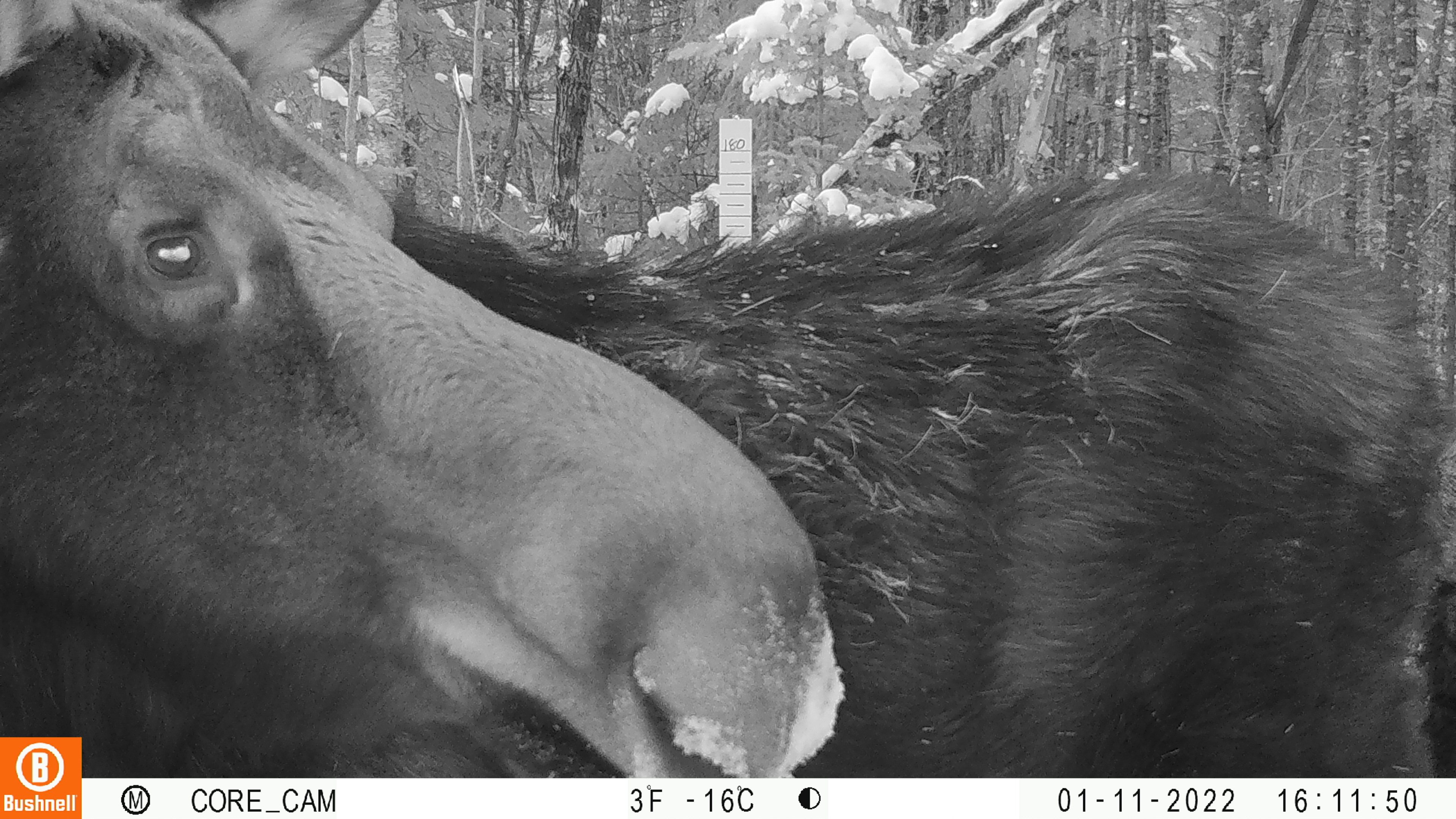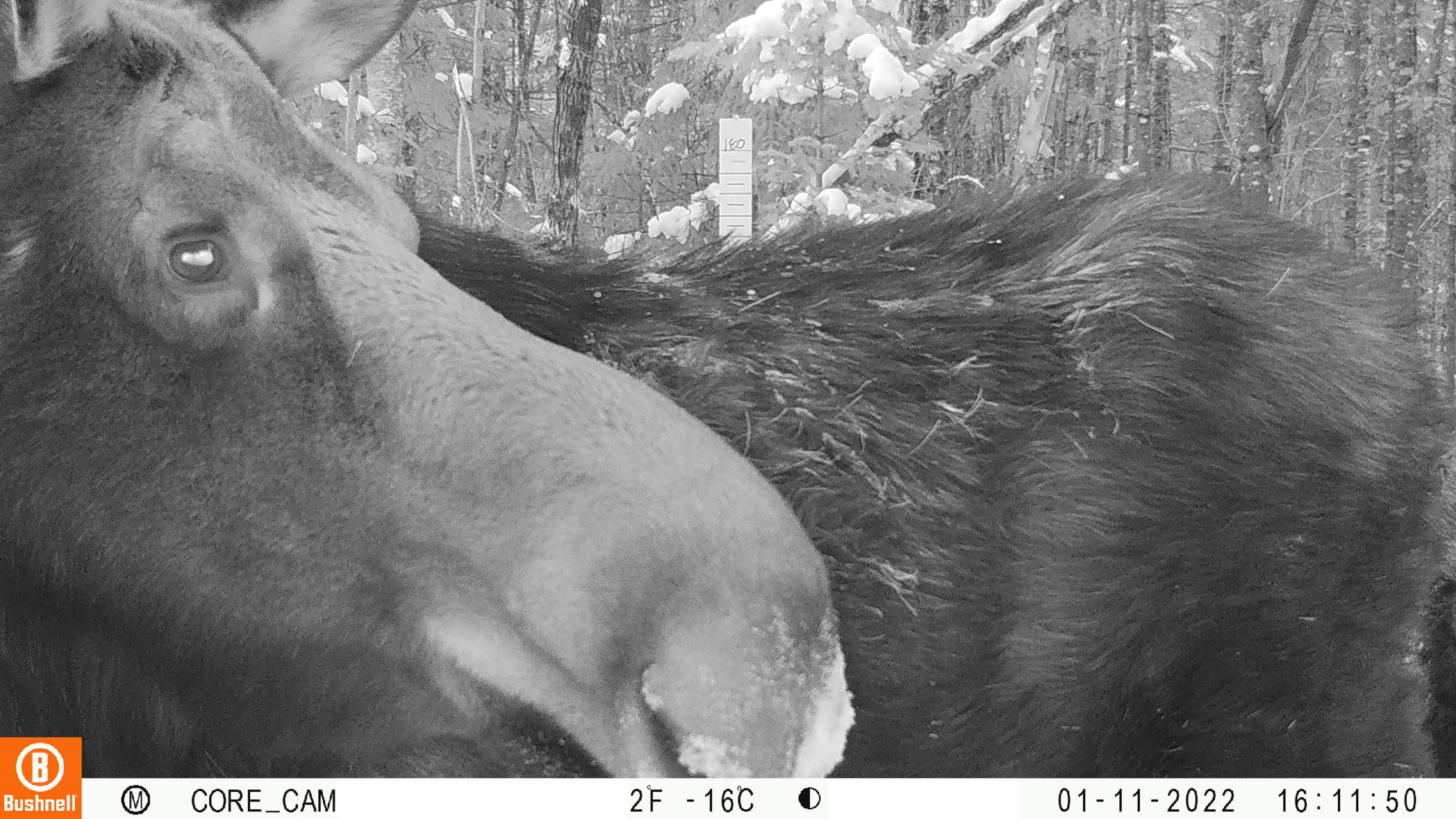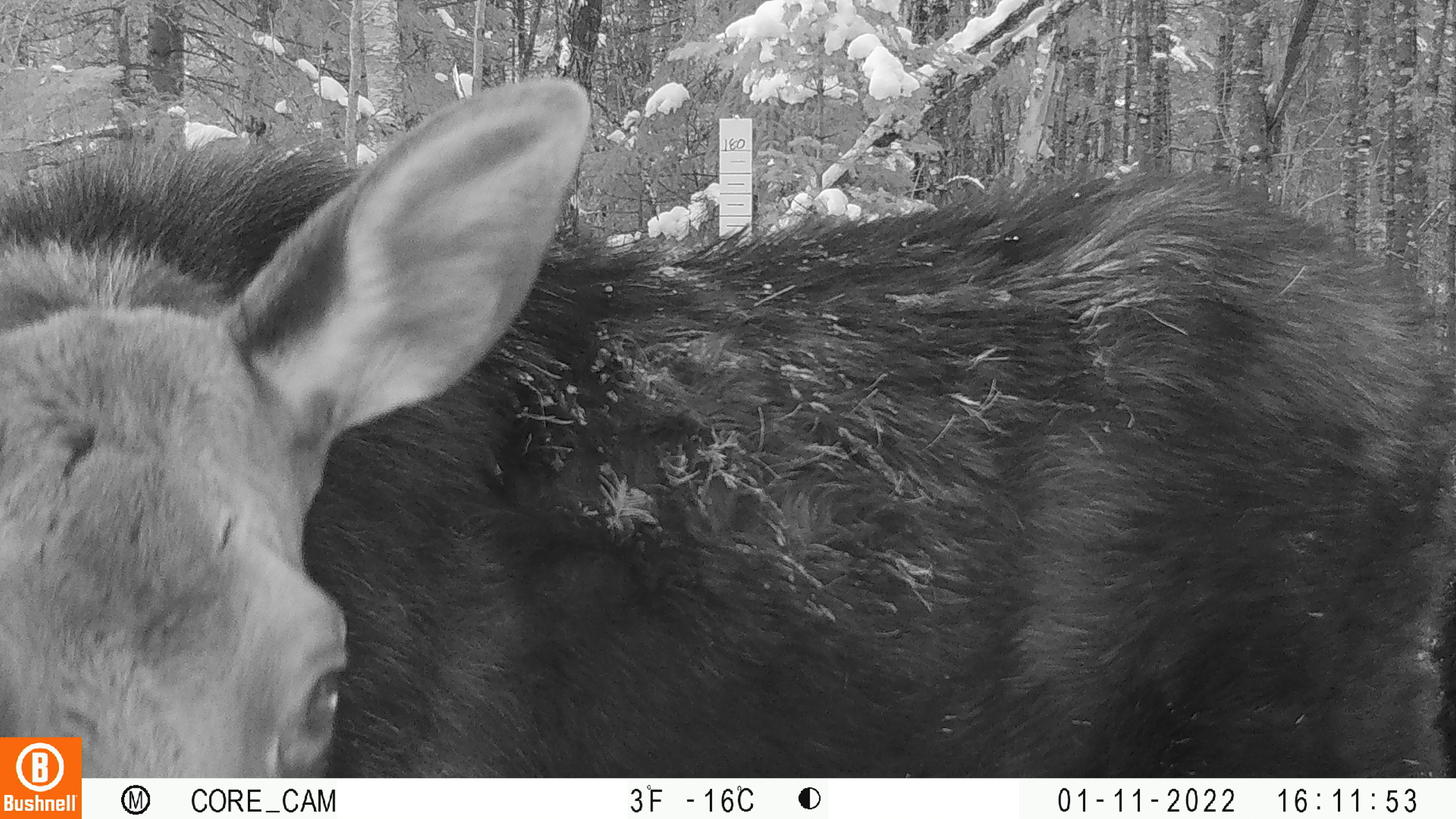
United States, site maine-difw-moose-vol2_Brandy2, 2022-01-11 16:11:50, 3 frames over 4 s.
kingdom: Animalia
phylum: Chordata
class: Mammalia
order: Artiodactyla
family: Cervidae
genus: Alces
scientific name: Alces alces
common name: moose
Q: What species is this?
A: Moose (Alces alces).